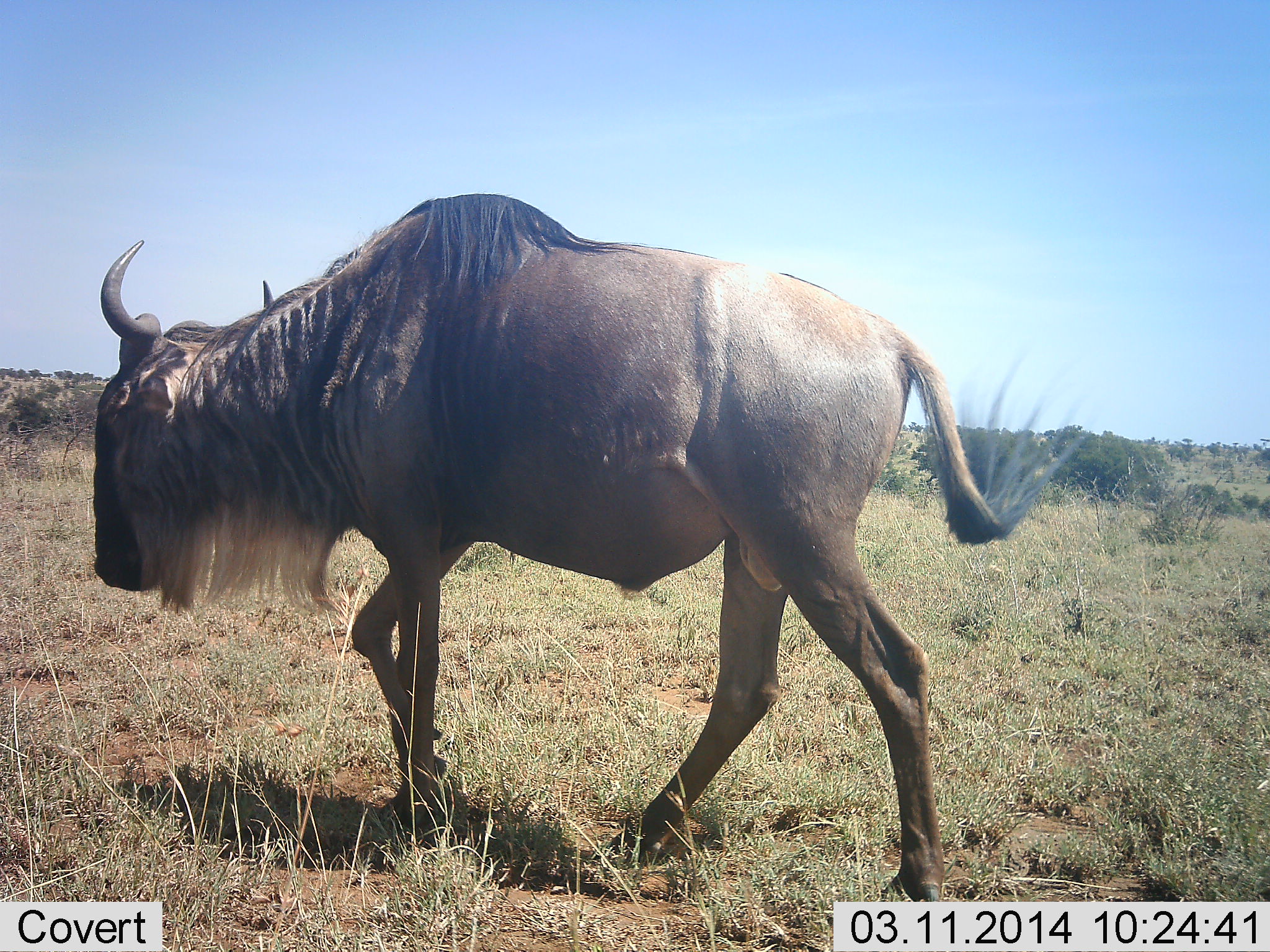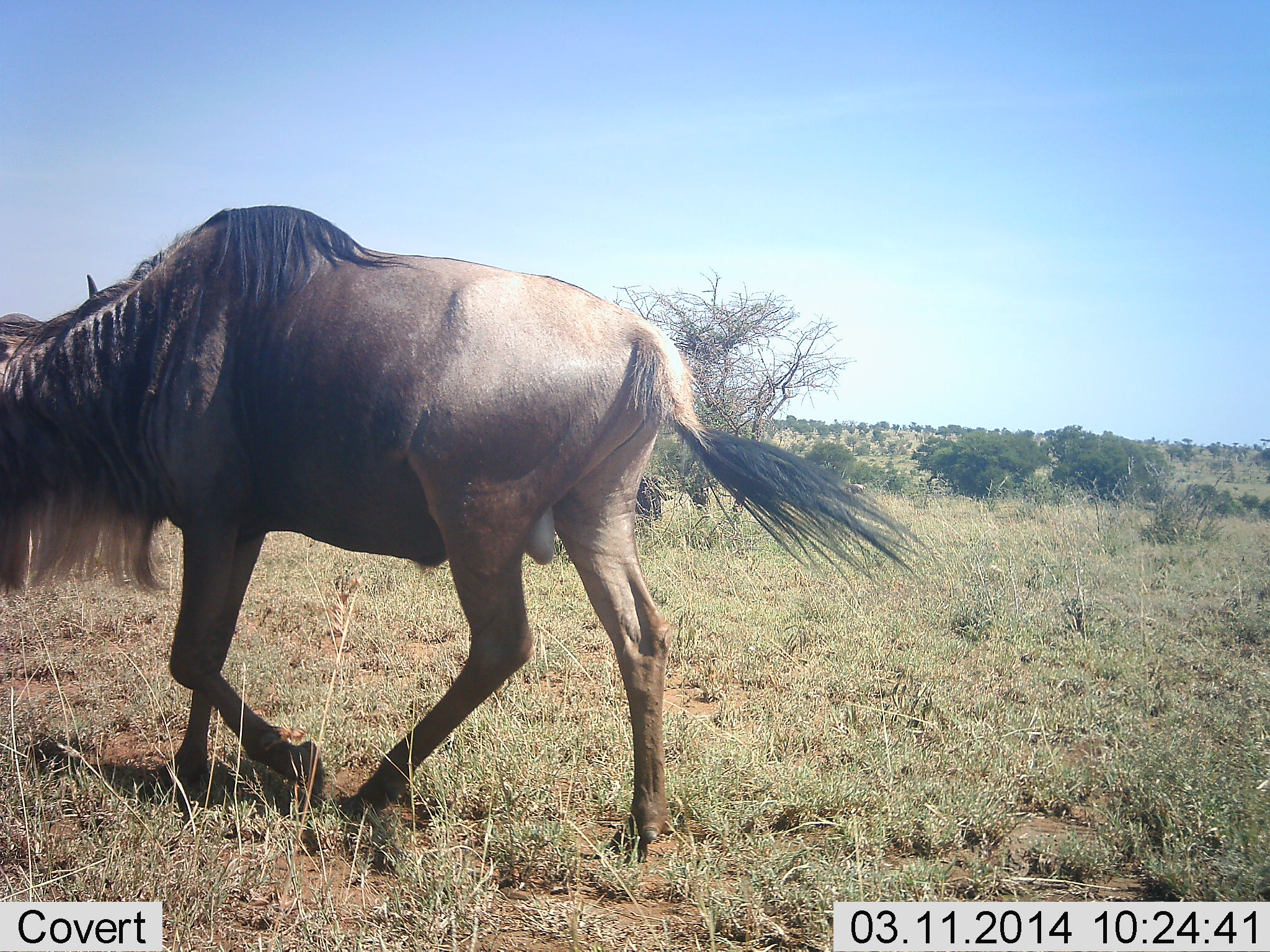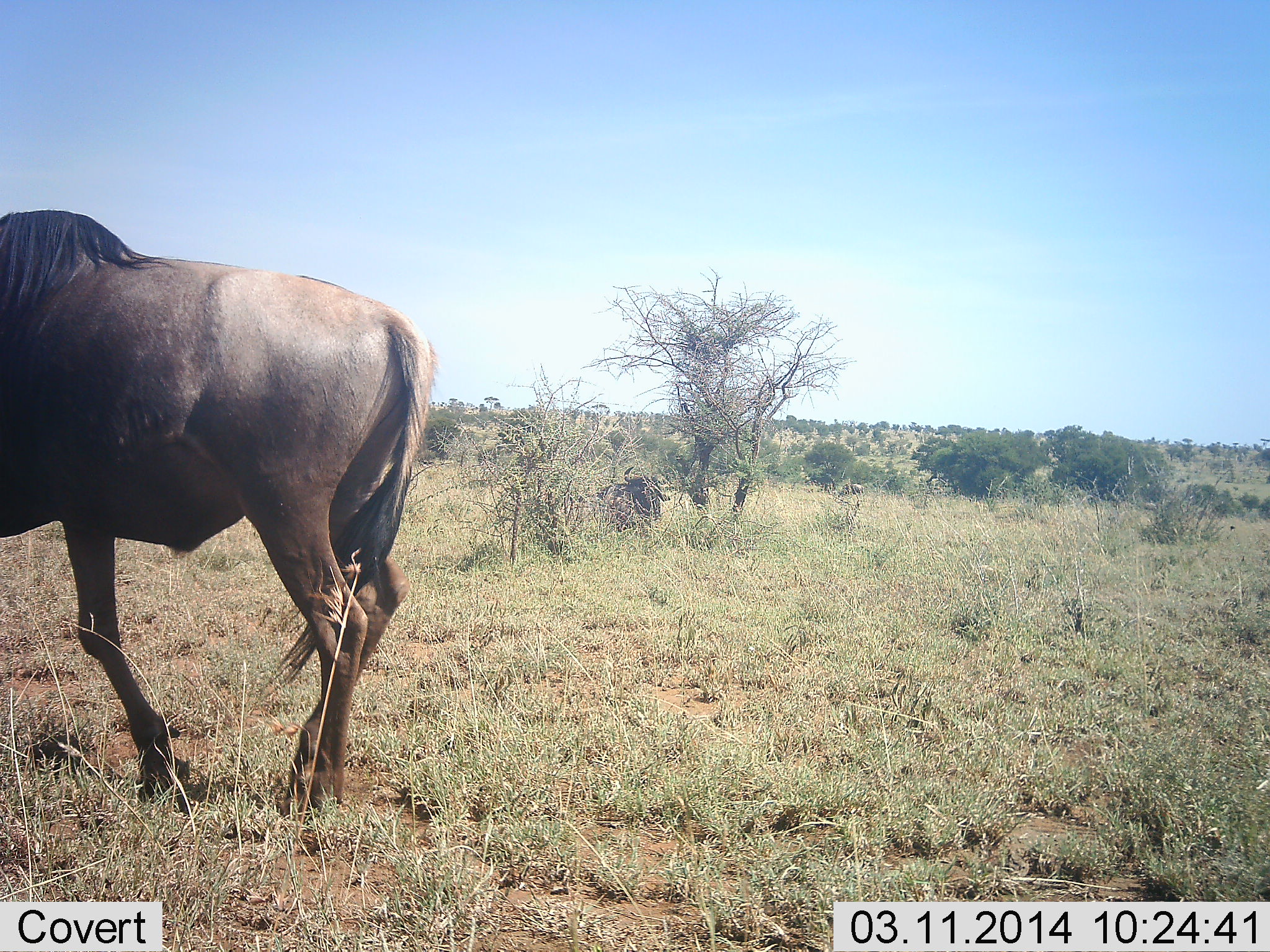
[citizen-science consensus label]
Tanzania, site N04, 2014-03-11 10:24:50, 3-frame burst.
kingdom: Animalia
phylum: Chordata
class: Mammalia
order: Artiodactyla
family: Bovidae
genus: Connochaetes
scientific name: Connochaetes taurinus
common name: blue wildebeest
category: wildebeest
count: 1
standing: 9%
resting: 18%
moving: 100%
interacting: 0%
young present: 0%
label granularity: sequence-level